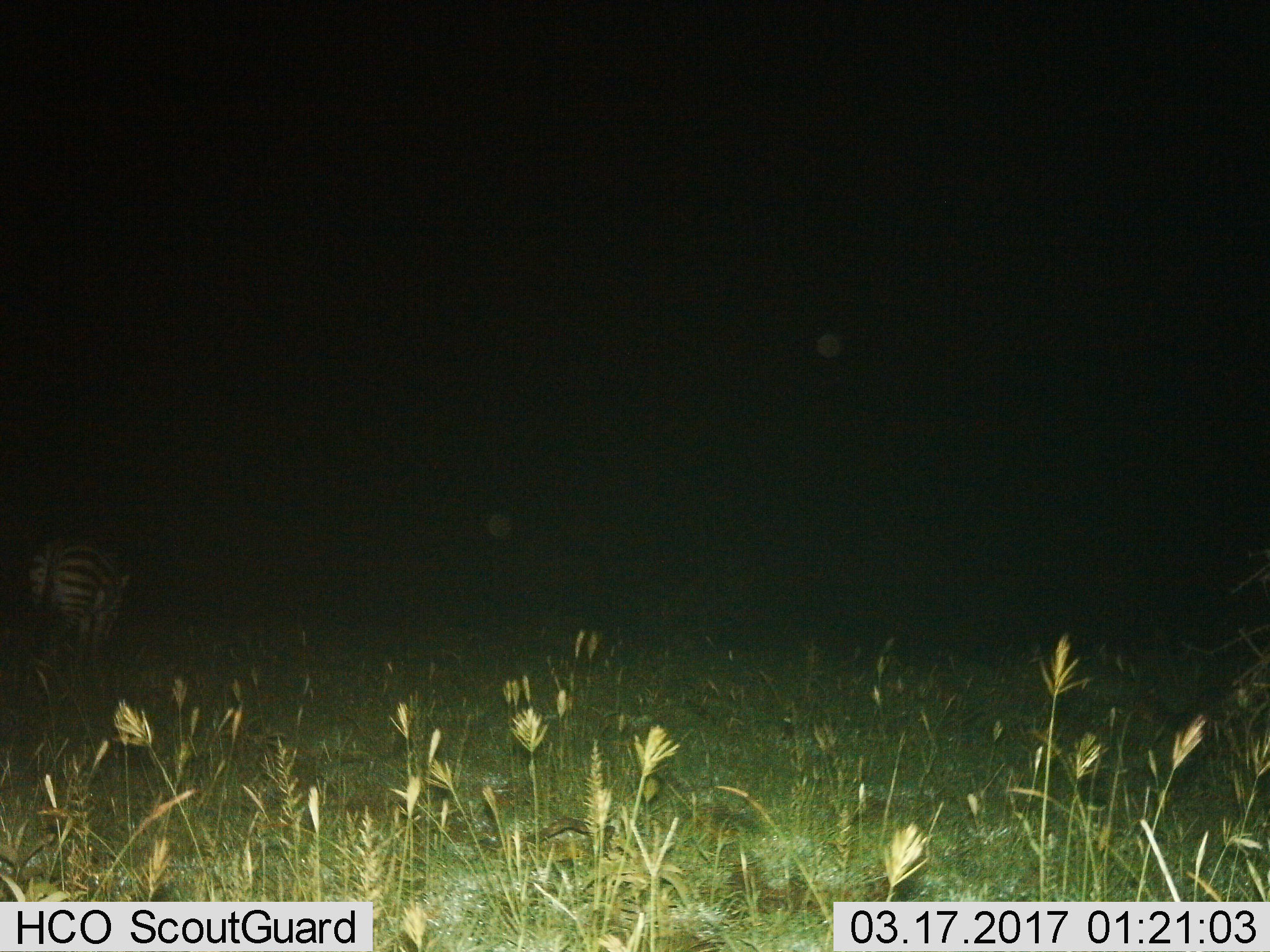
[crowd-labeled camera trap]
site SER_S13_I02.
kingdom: Animalia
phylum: Chordata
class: Mammalia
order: Perissodactyla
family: Equidae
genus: Equus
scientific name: Equus quagga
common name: plains zebra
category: zebraplains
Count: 1.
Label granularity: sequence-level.